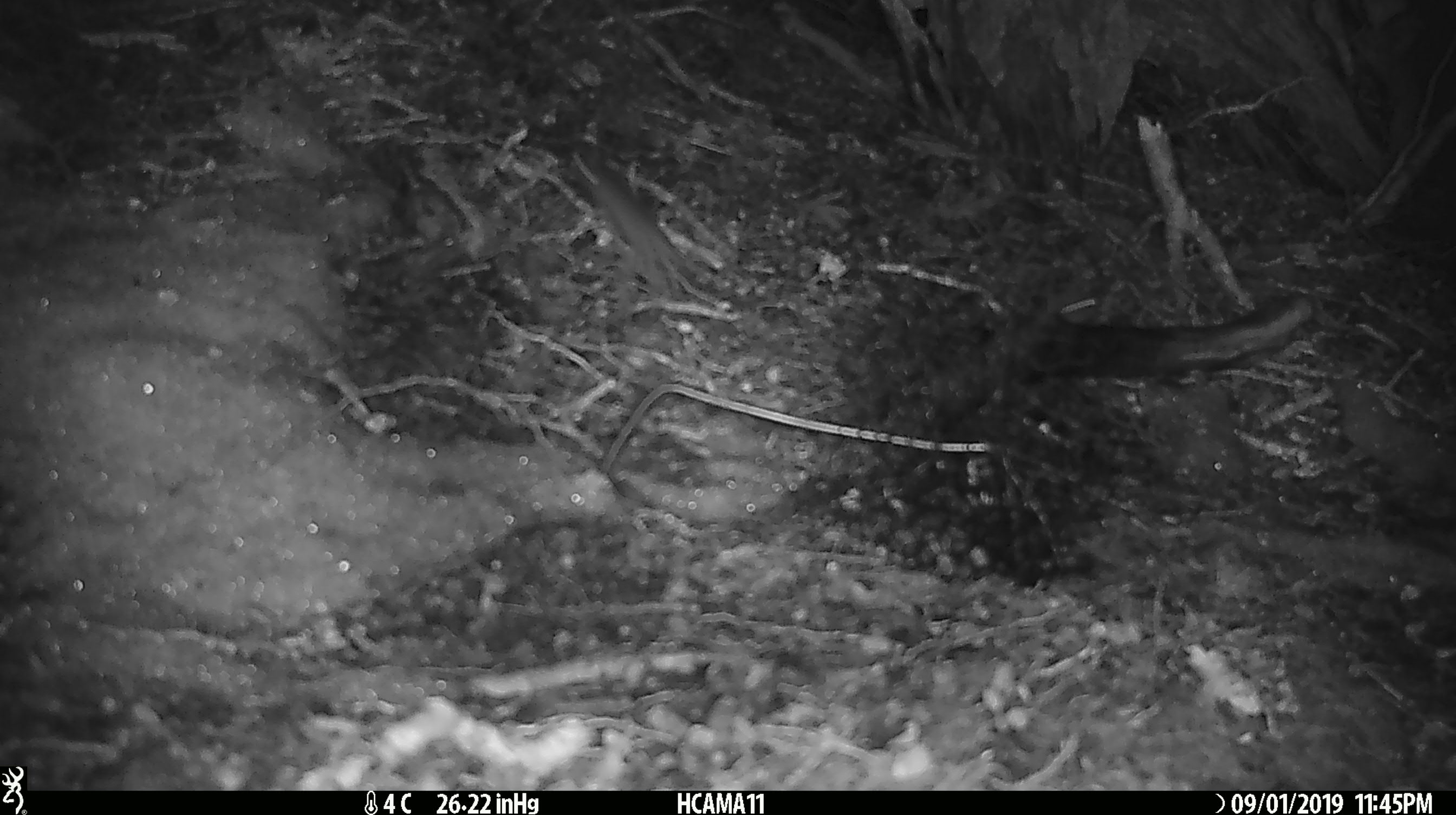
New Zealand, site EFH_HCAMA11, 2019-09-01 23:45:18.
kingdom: Animalia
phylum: Chordata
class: Mammalia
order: Rodentia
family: Muridae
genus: Mus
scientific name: Mus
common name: mouse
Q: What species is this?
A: Mouse (Mus).